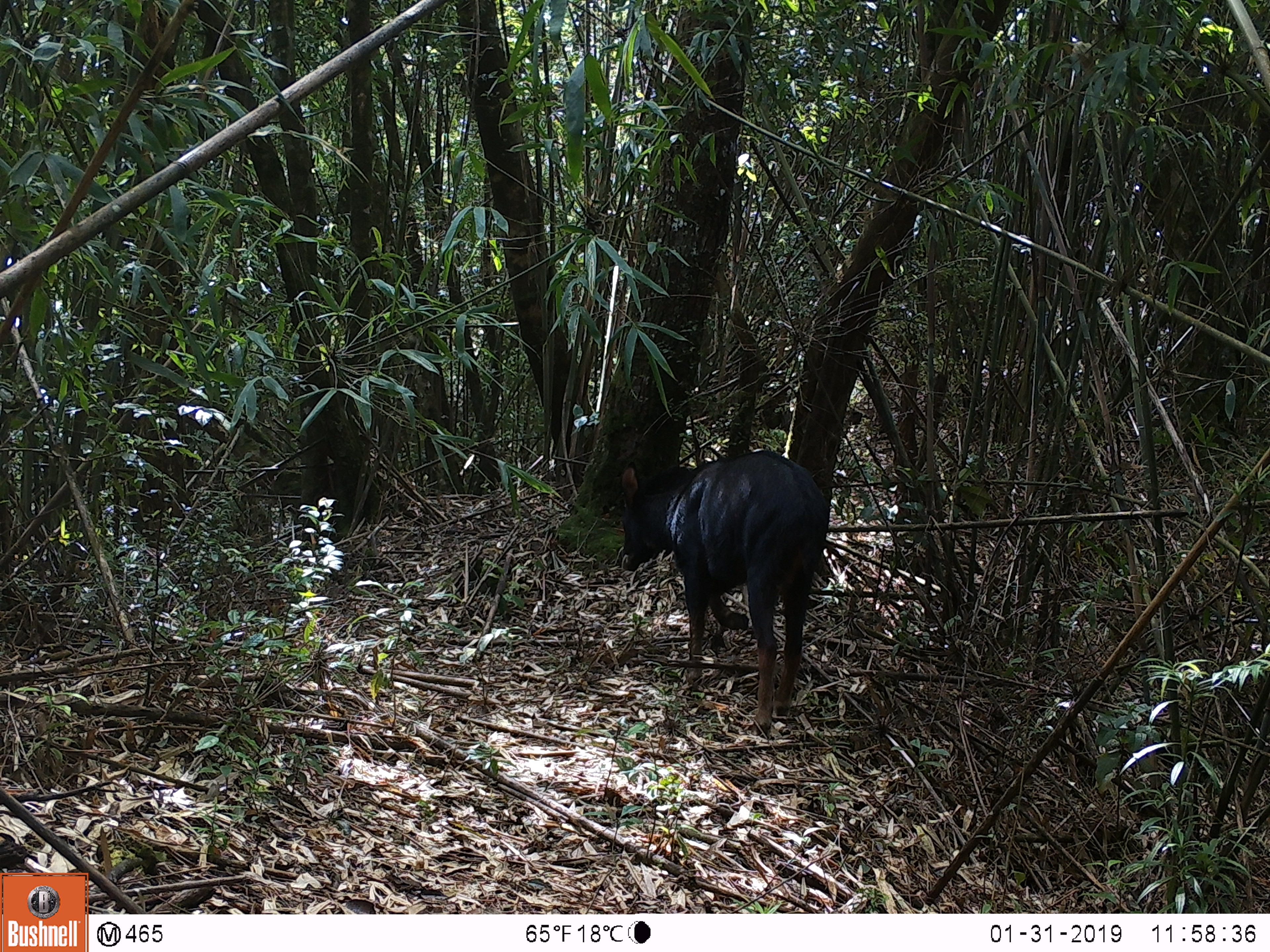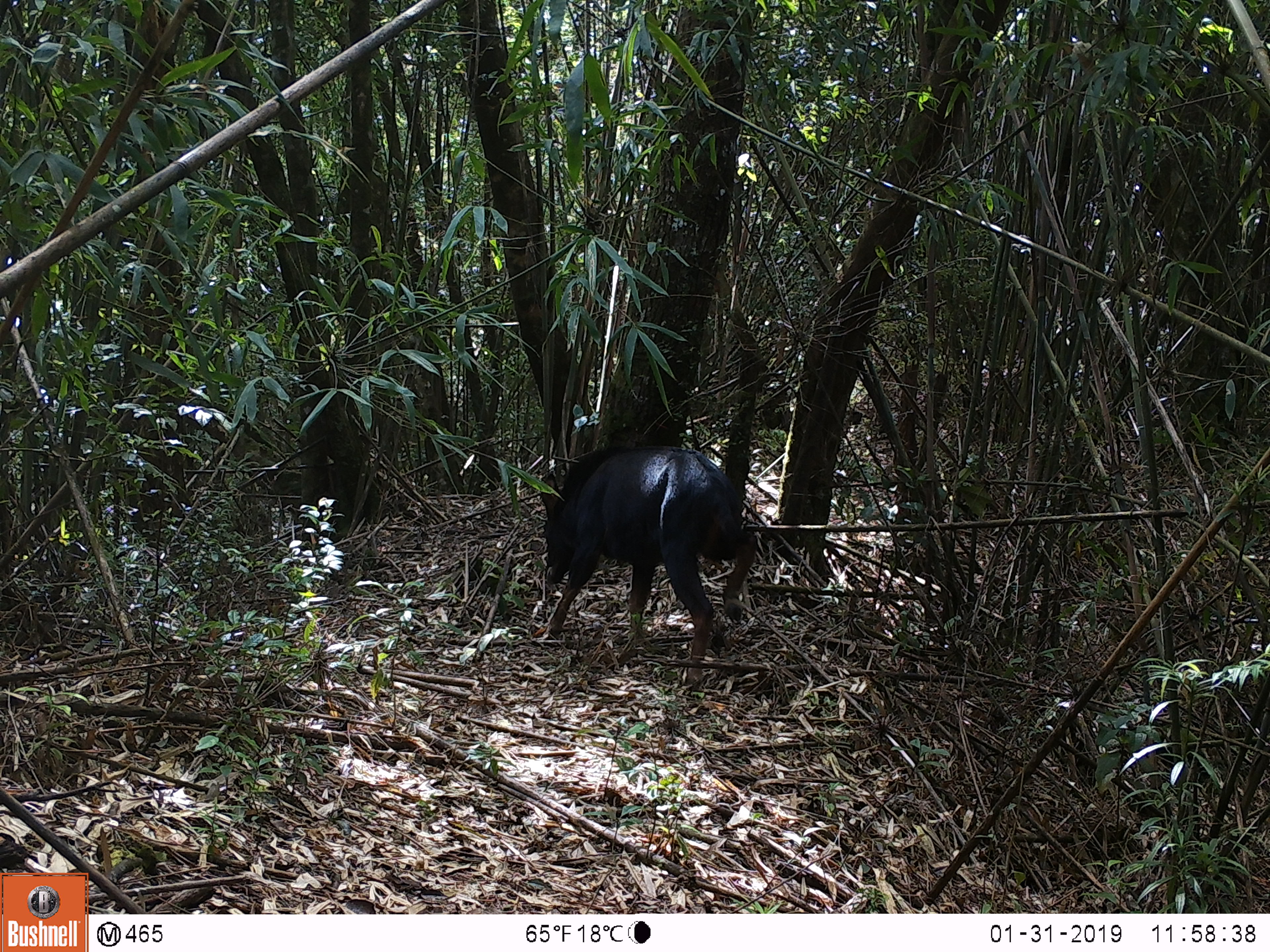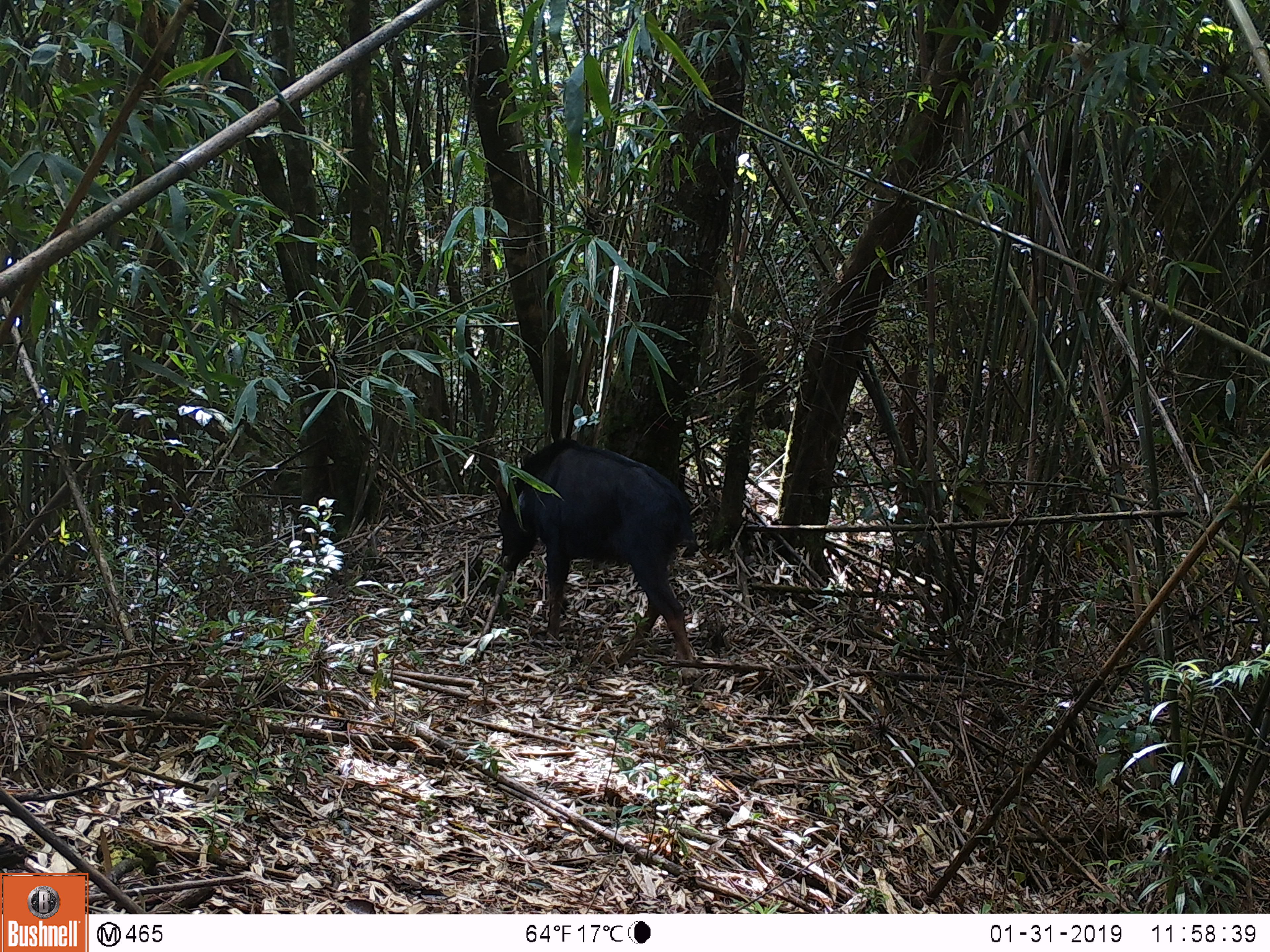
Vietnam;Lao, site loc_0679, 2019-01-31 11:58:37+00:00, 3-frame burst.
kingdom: Animalia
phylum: Chordata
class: Mammalia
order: Artiodactyla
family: Bovidae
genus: Capricornis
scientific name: Capricornis sumatraensis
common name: chinese serow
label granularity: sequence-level